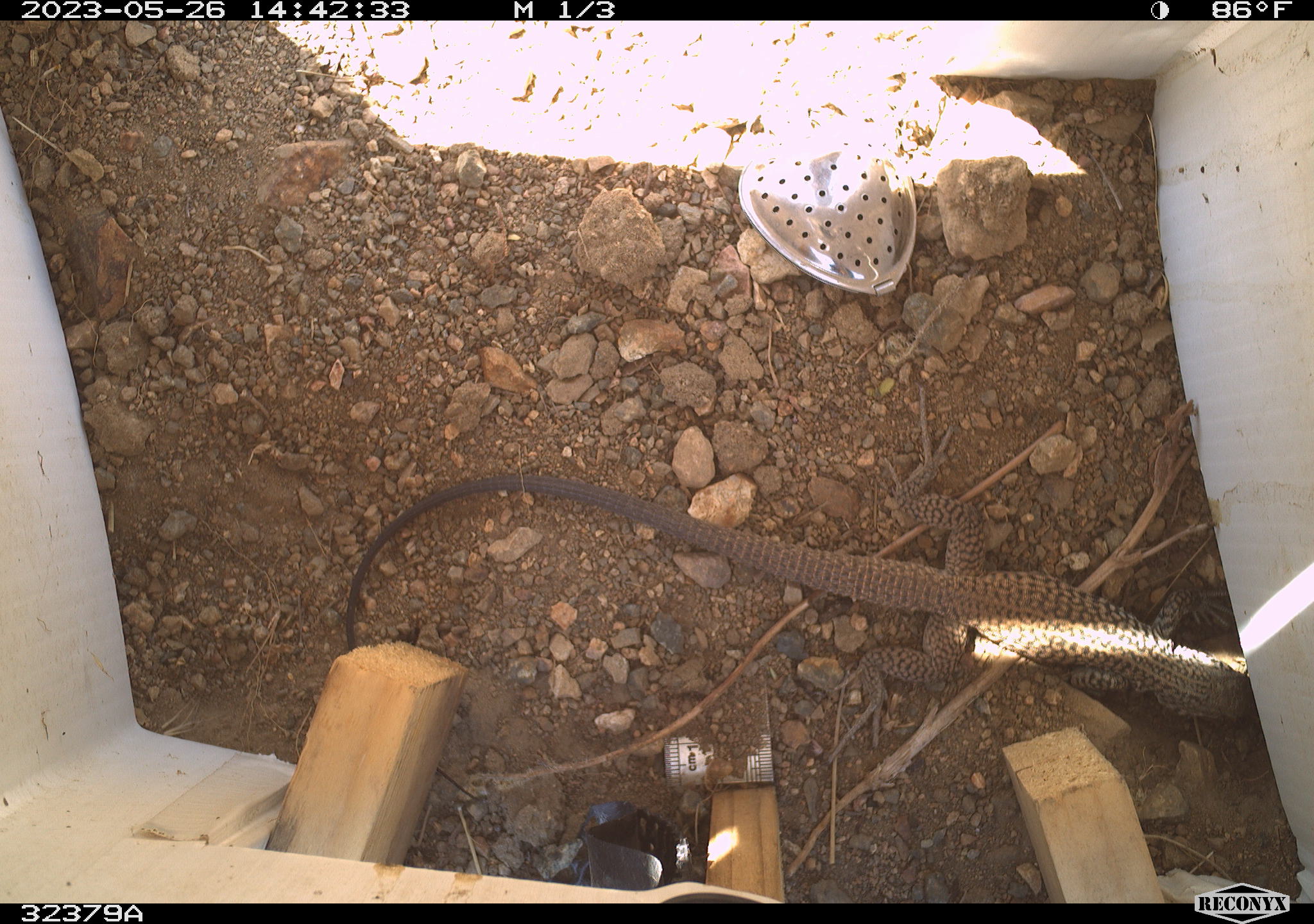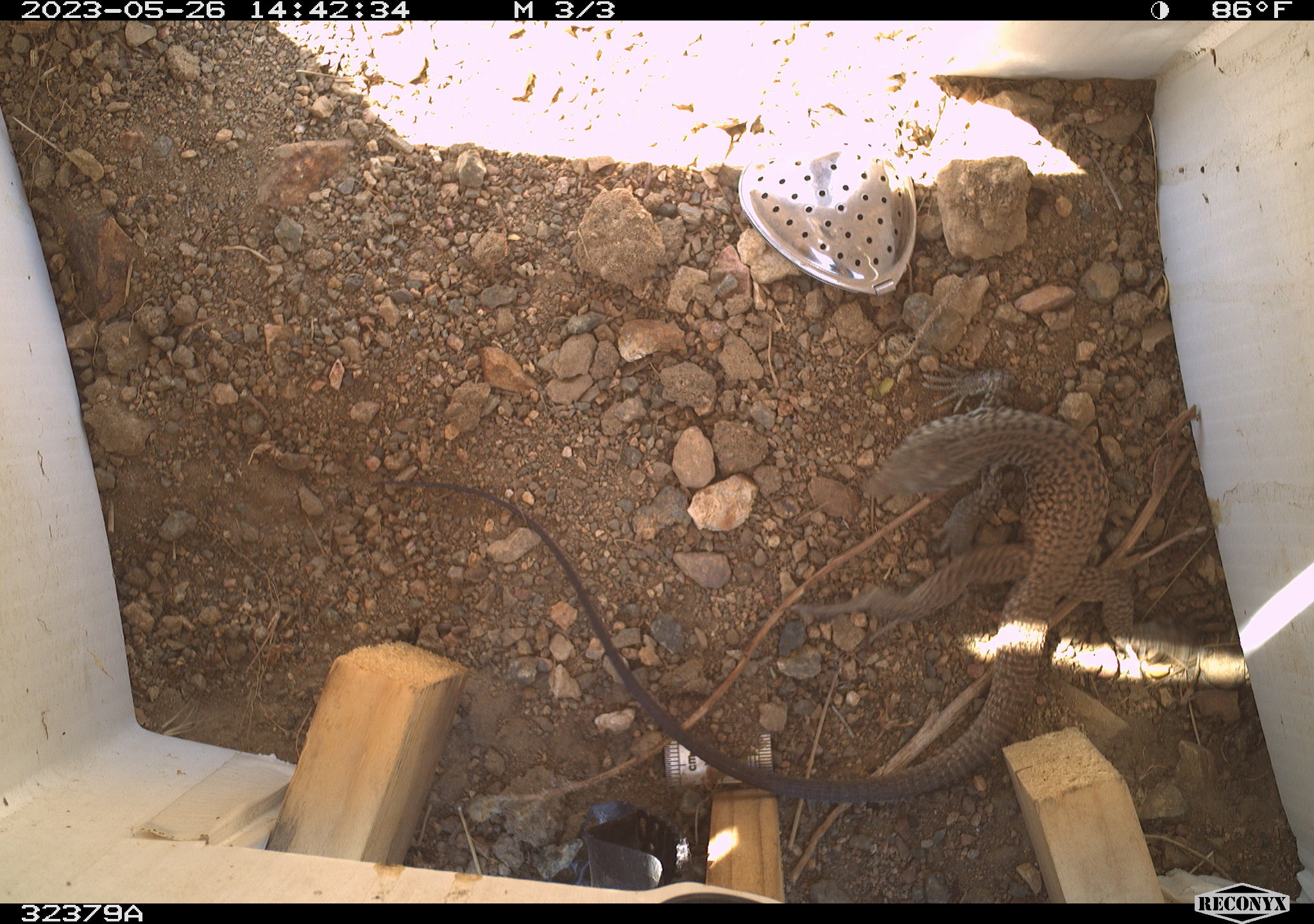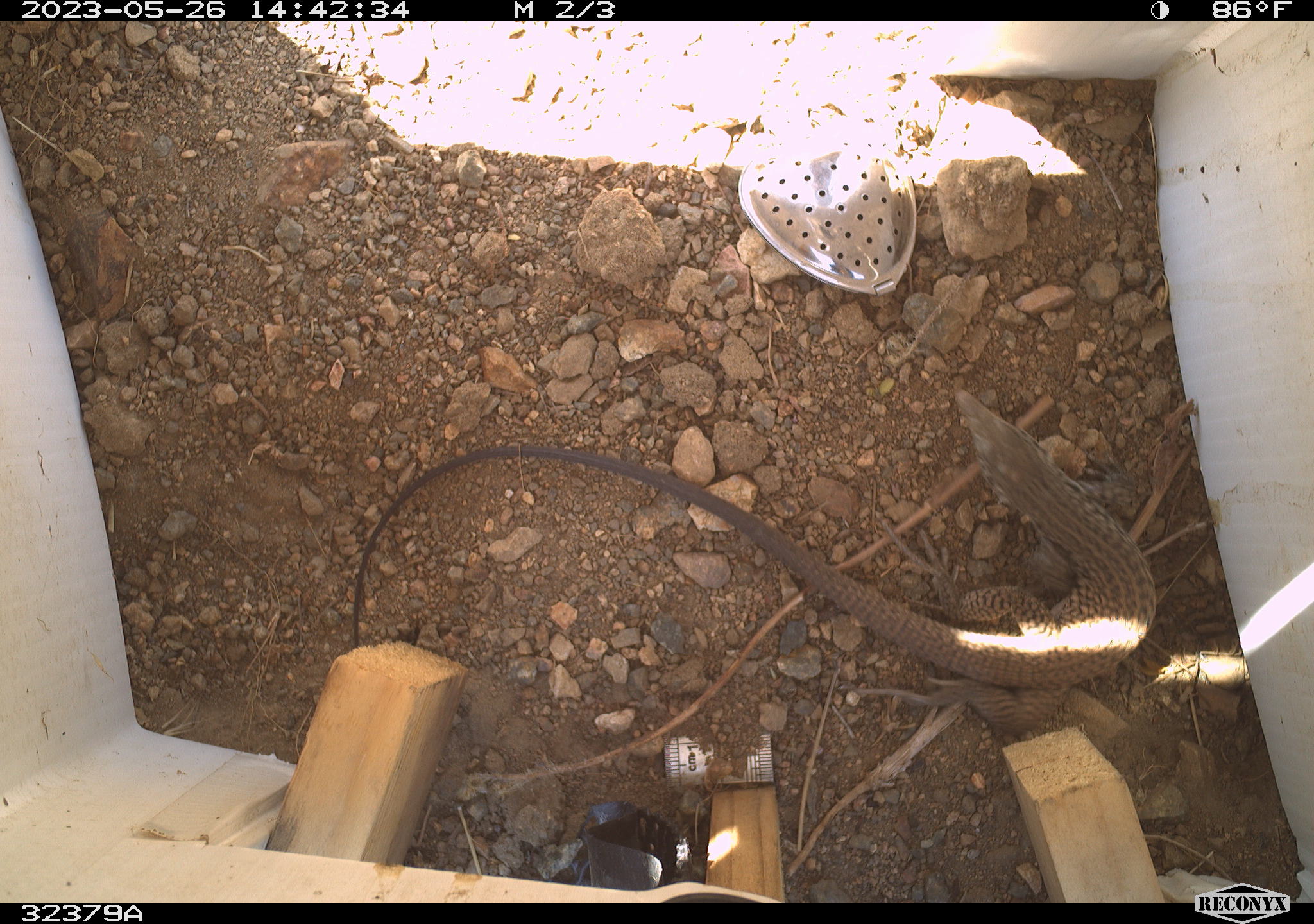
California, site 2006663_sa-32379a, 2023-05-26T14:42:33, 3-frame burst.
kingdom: Animalia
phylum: Chordata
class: Reptilia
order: Squamata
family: Teiidae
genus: Aspidoscelis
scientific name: Aspidoscelis tigris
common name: western whiptail